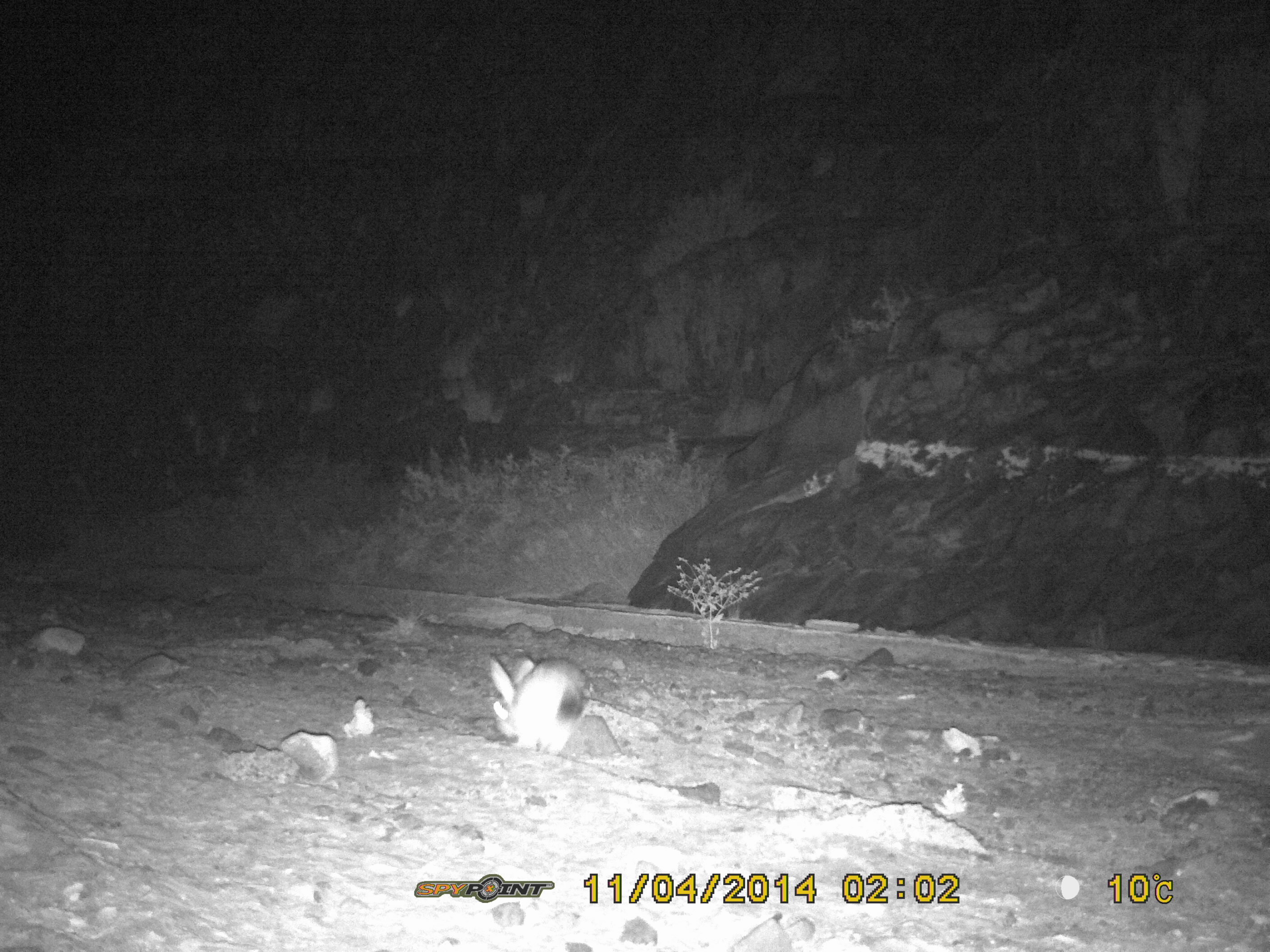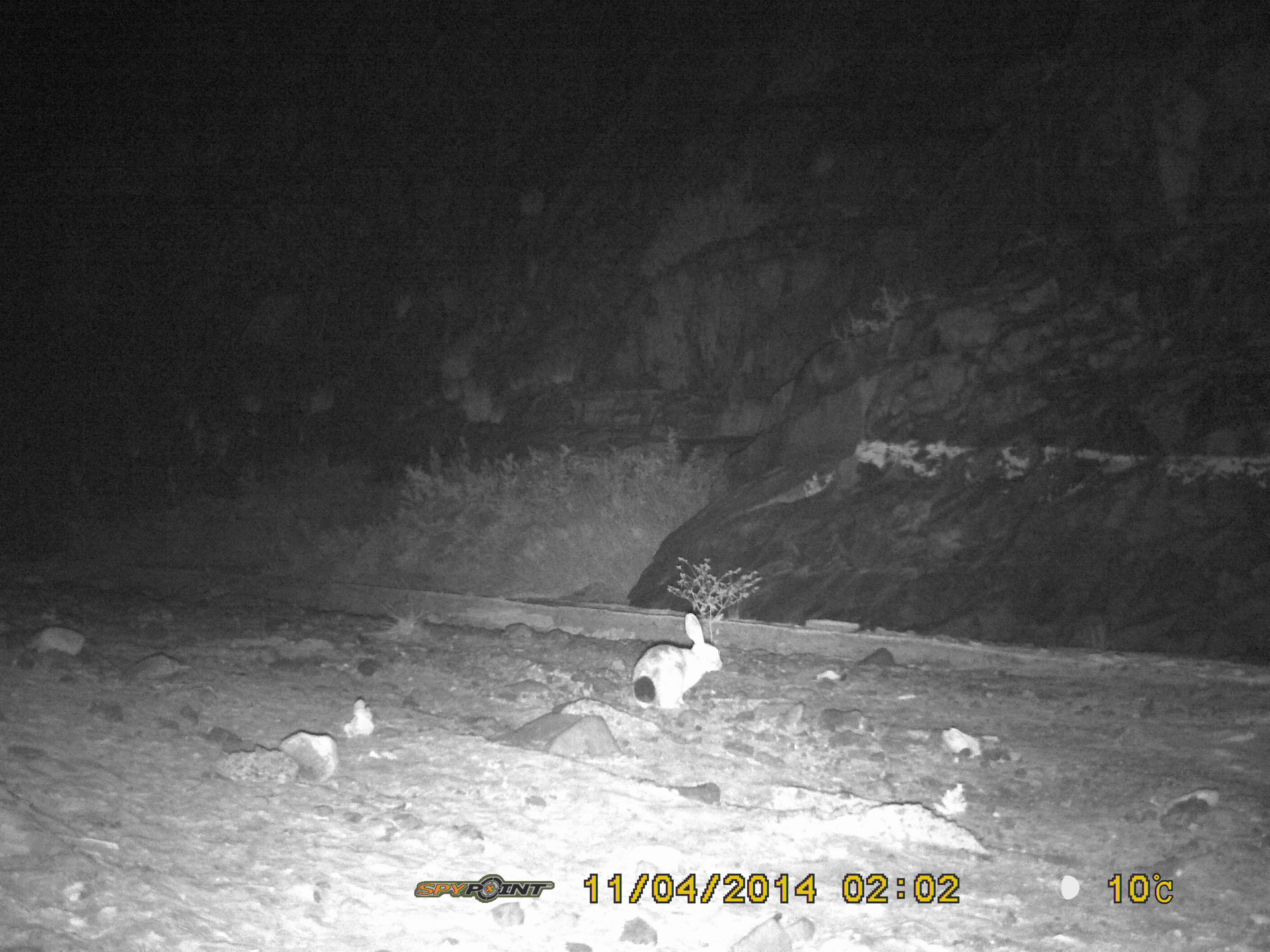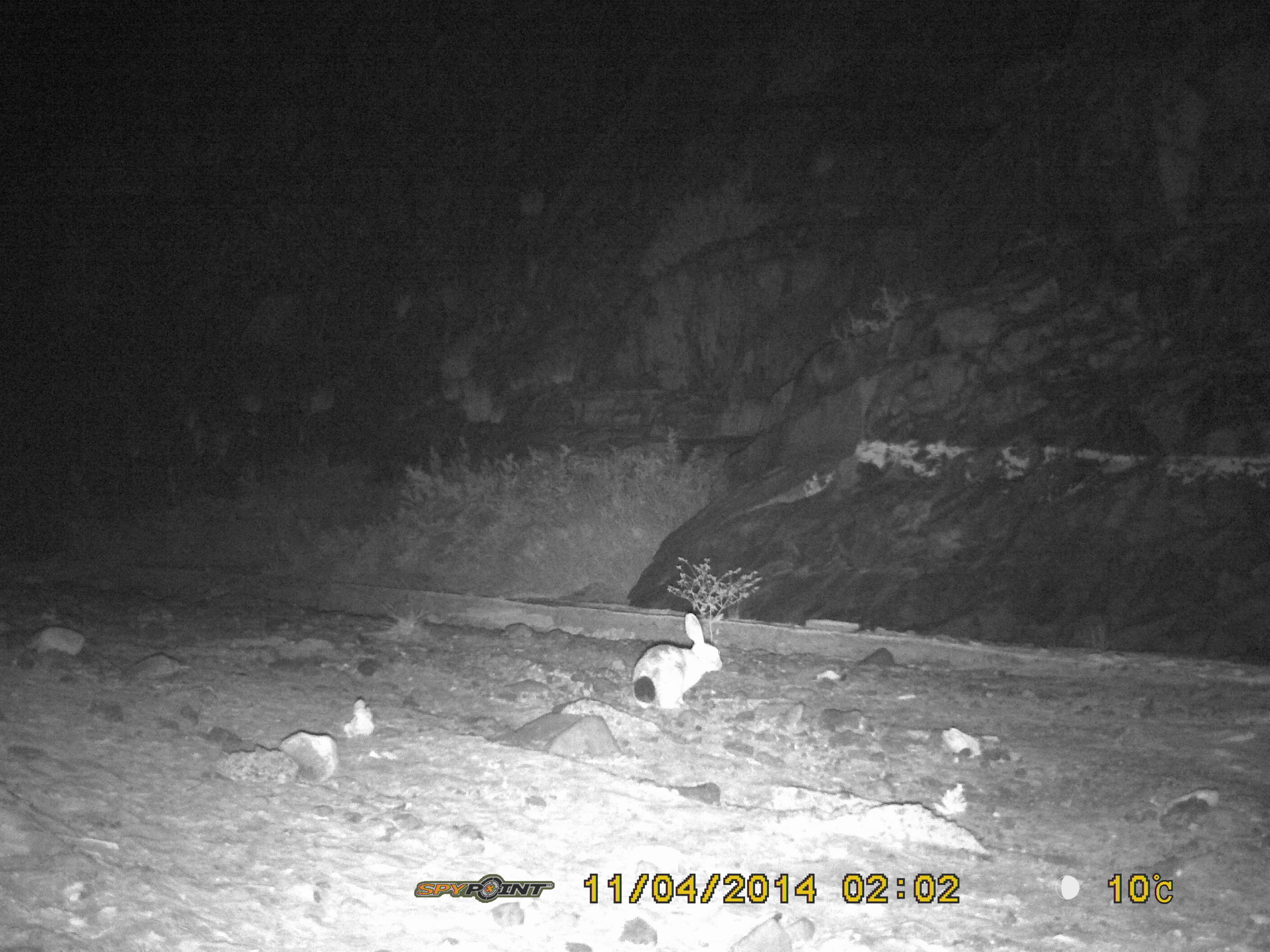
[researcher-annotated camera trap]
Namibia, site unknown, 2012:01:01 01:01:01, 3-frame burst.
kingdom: Animalia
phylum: Chordata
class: Mammalia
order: Lagomorpha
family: Leporidae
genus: Pronolagus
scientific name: Pronolagus randensis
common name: jameson's red rockhare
Pronolagus randensis (jameson's red rockhare).